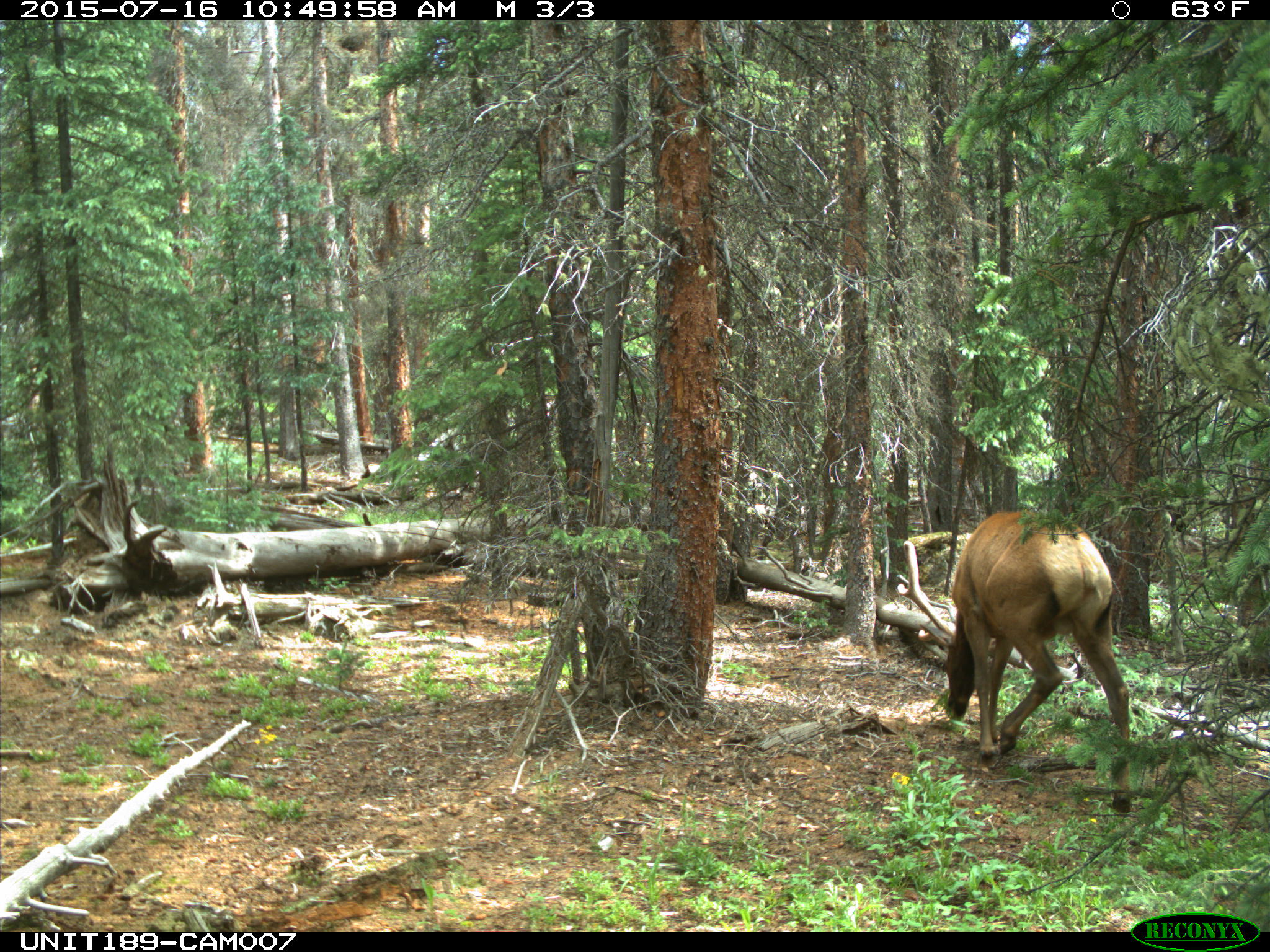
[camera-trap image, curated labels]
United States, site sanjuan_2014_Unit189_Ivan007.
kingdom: Animalia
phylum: Chordata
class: Mammalia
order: Artiodactyla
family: Cervidae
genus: Cervus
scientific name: Cervus elaphus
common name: red deer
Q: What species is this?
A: Cervus elaphus (red deer).